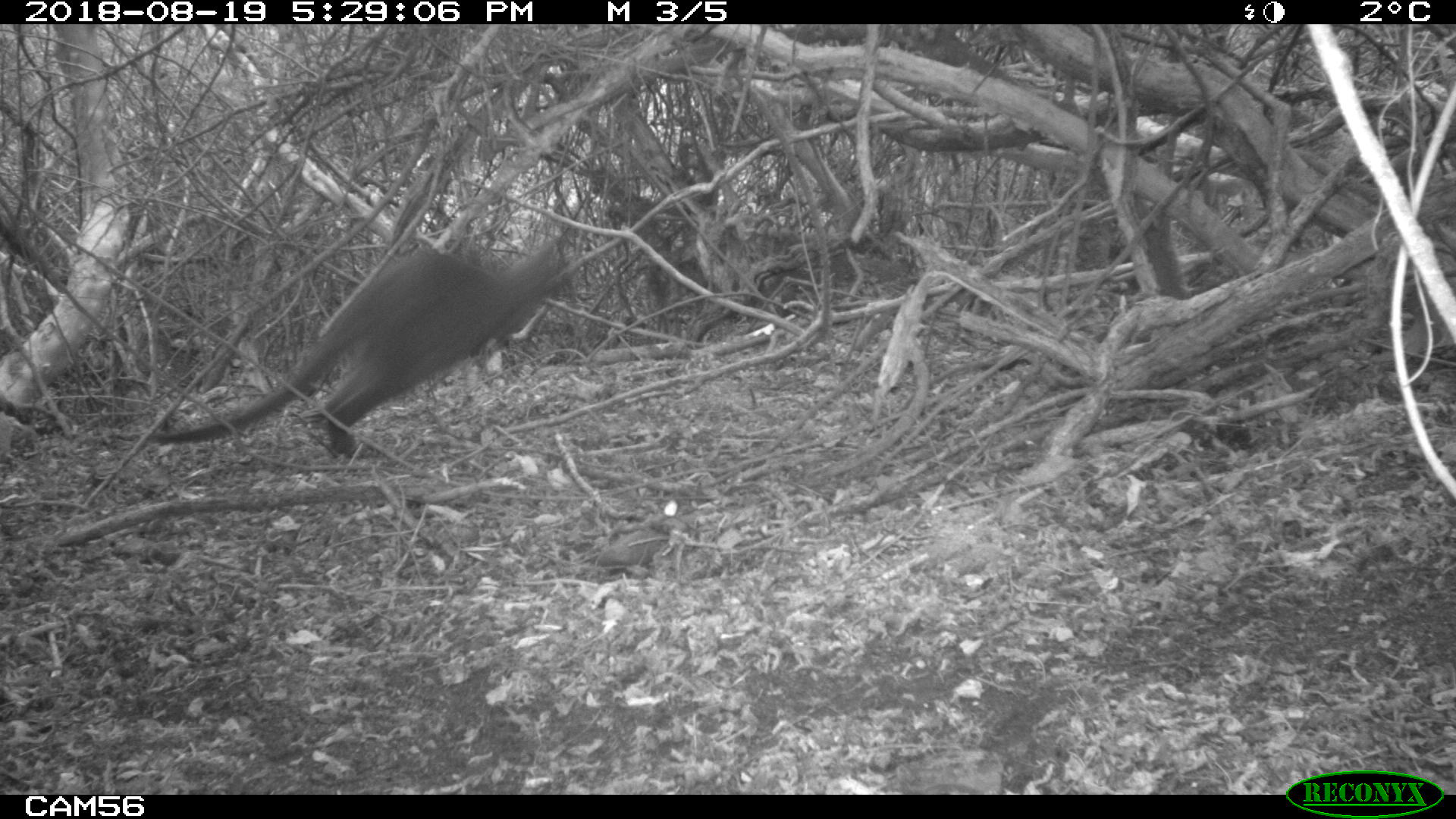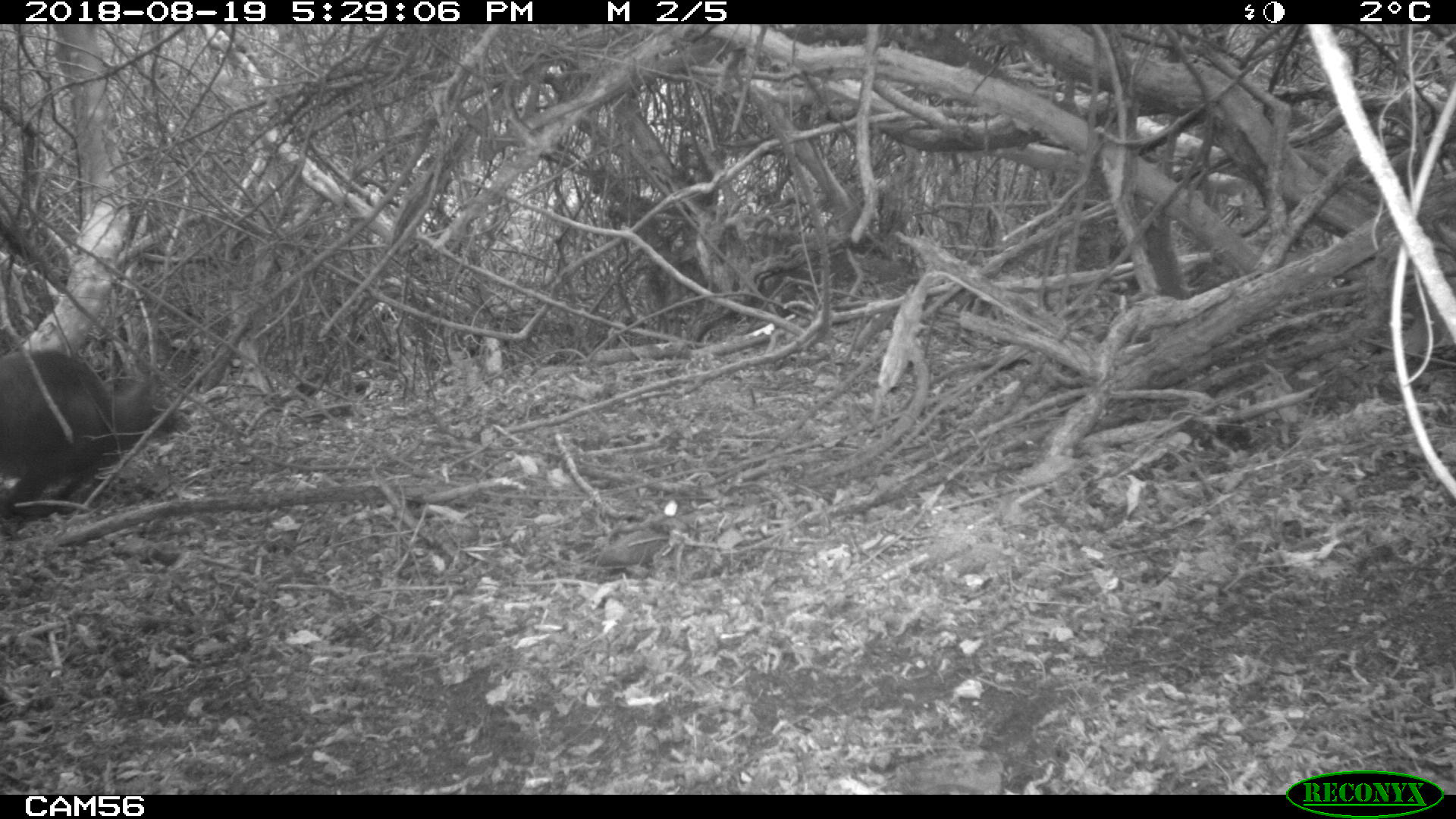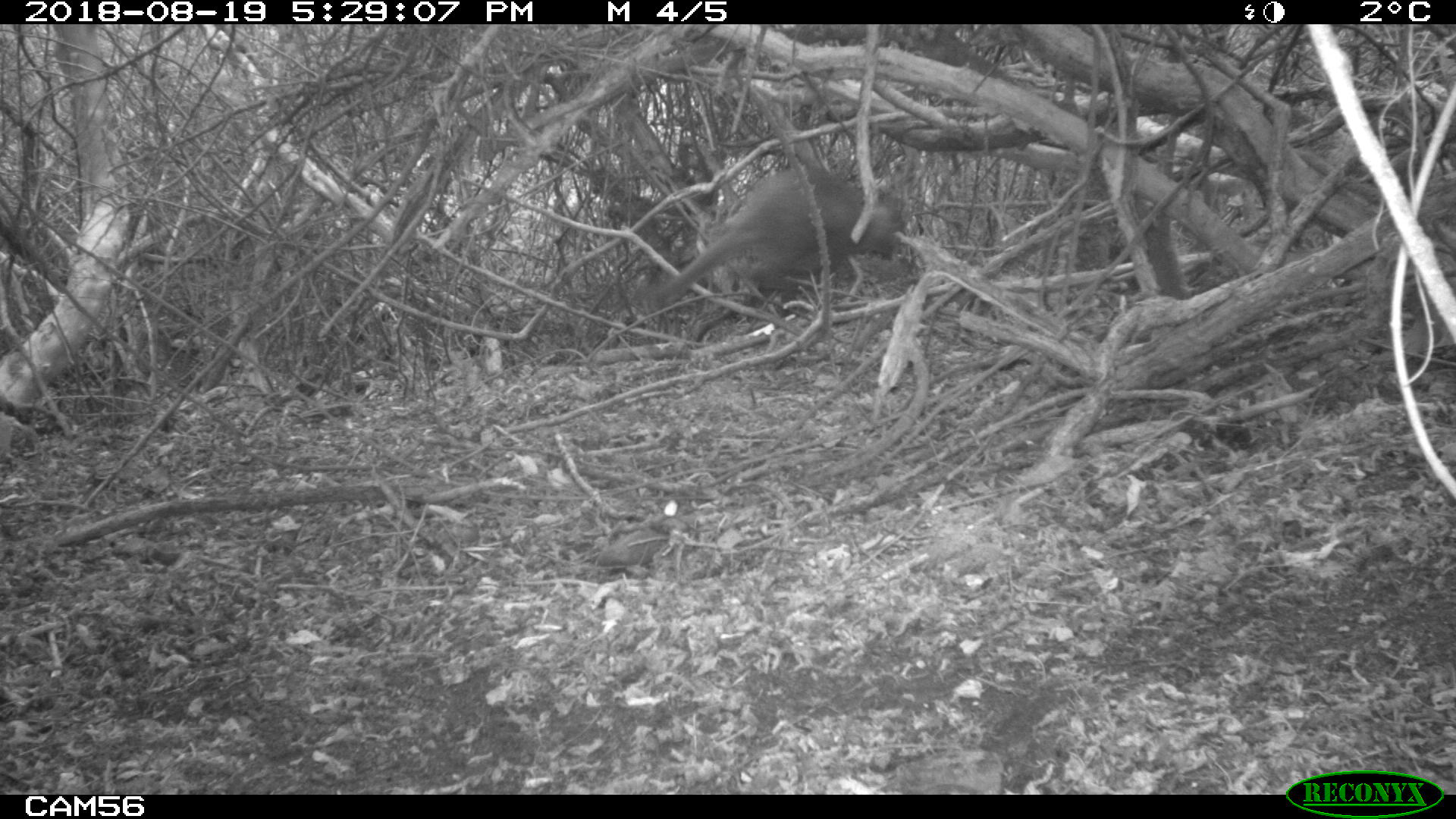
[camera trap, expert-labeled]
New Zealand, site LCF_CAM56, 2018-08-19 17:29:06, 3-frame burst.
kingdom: Animalia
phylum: Chordata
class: Mammalia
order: Diprotodontia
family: Macropodidae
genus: Notamacropus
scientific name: Notamacropus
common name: wallaby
Wallaby (Notamacropus).